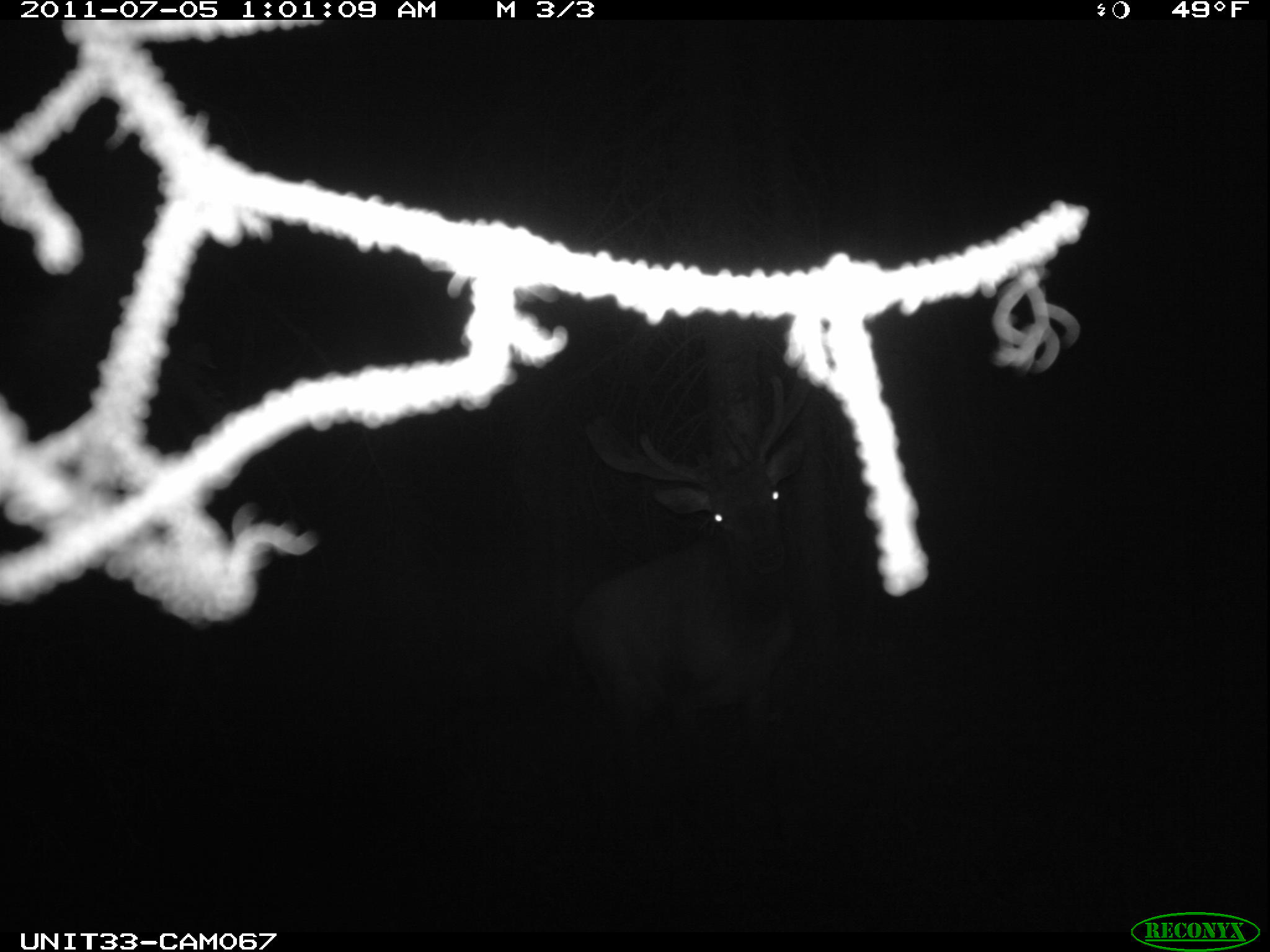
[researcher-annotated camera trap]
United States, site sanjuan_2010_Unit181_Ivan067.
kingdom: Animalia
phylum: Chordata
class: Mammalia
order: Artiodactyla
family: Cervidae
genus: Cervus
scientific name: Cervus elaphus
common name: red deer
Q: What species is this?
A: Cervus elaphus (red deer).